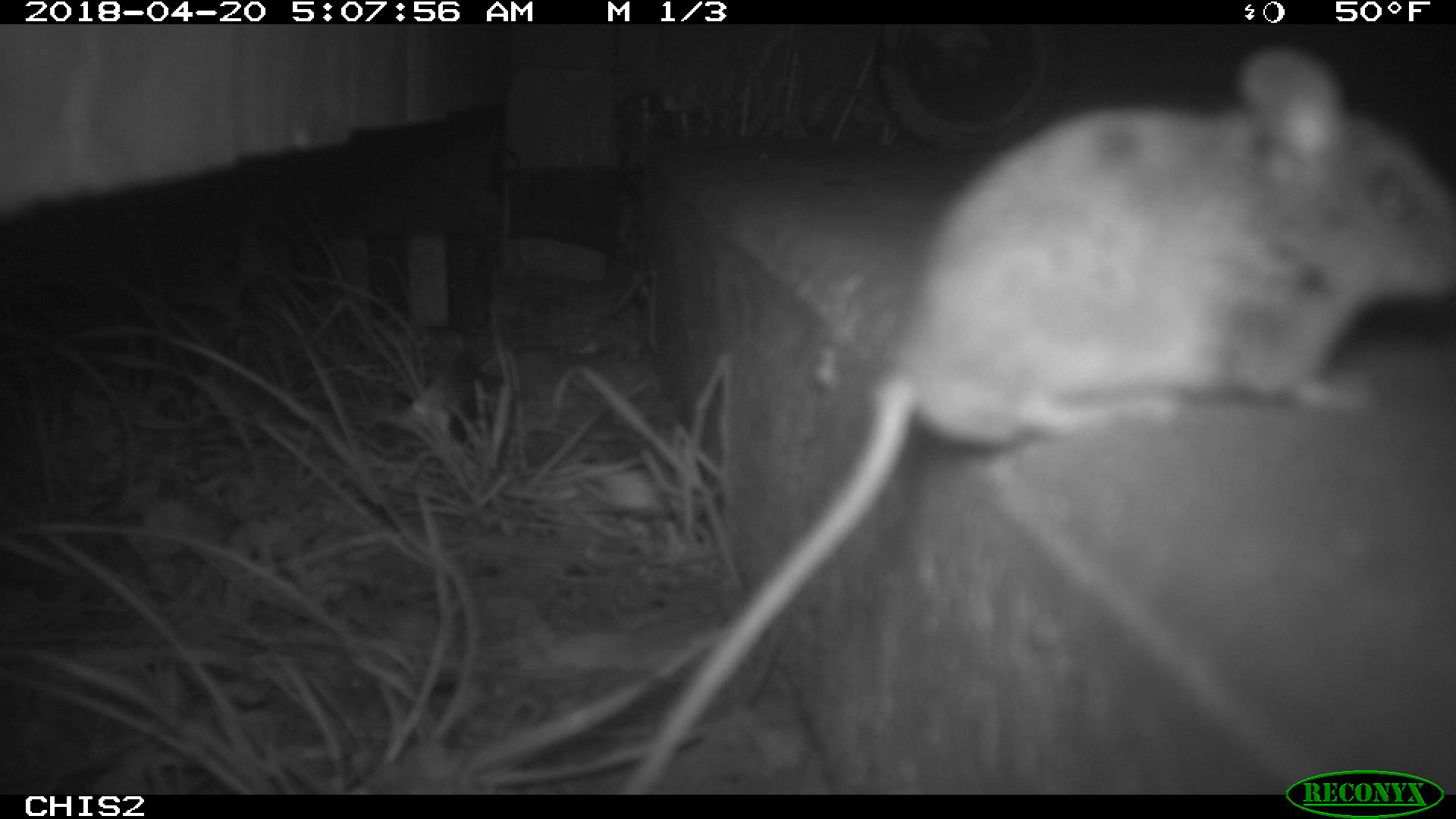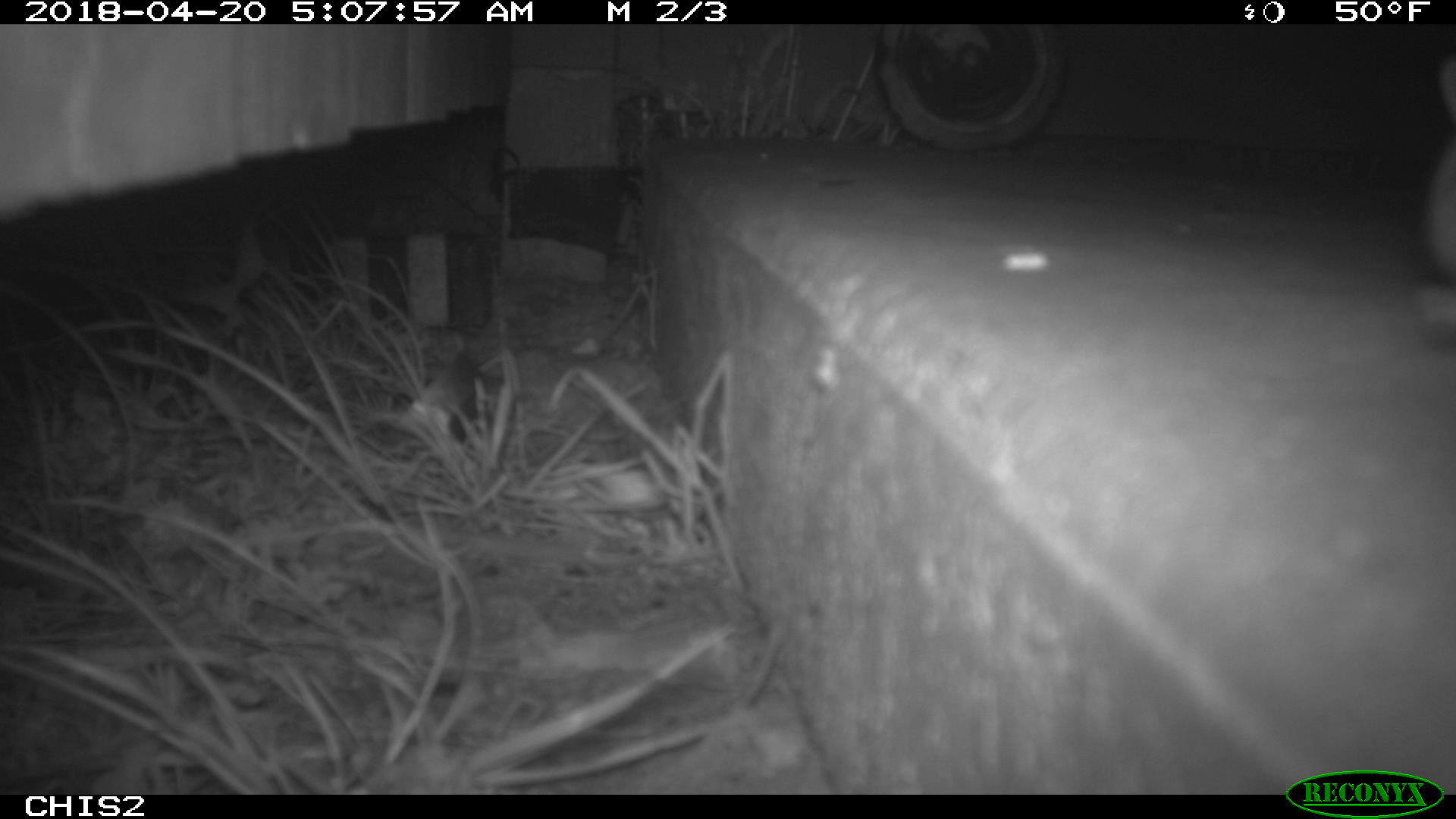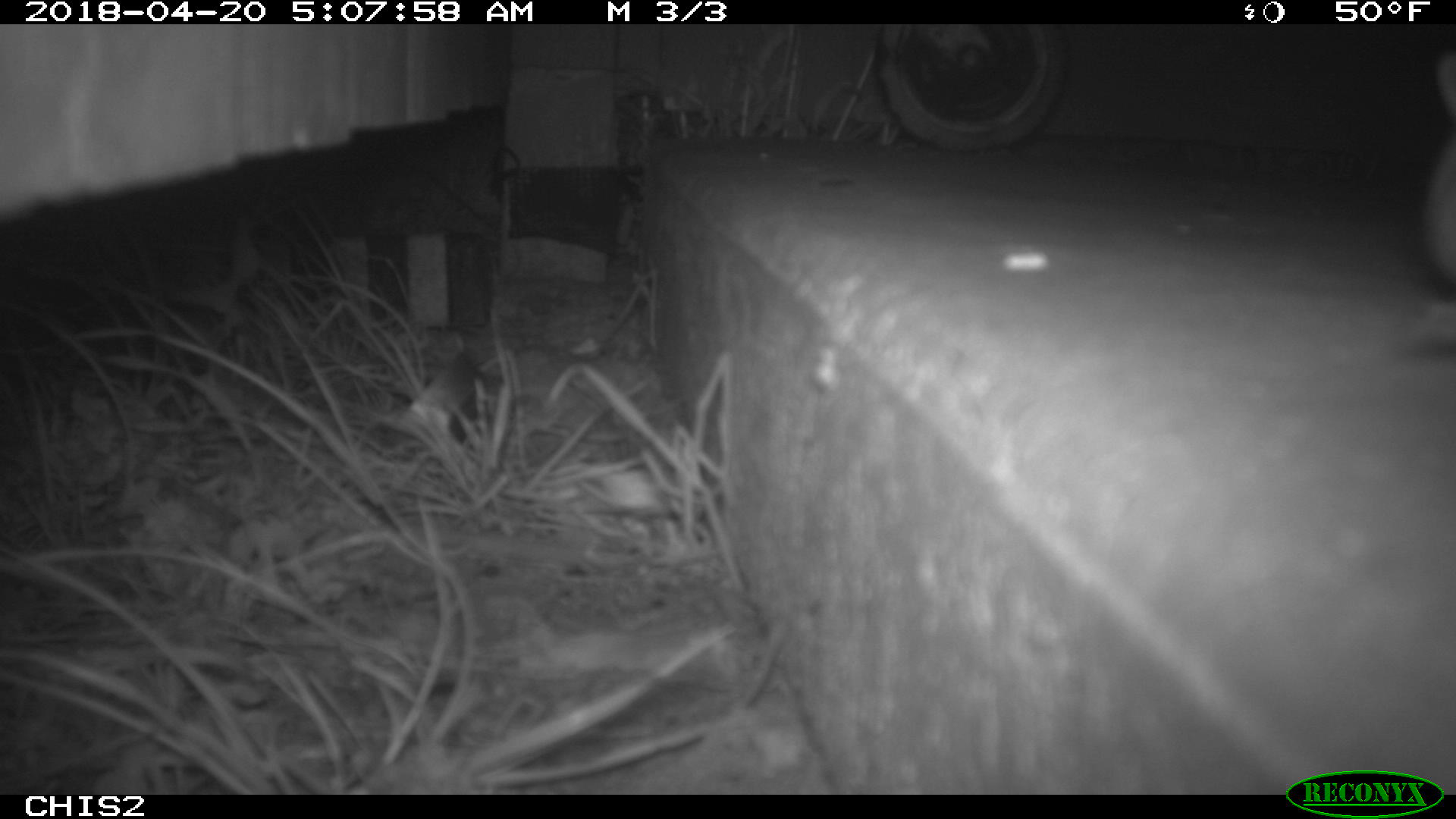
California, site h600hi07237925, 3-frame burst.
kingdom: Animalia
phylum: Chordata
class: Mammalia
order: Rodentia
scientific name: Rodentia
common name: rodent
Rodent (Rodentia).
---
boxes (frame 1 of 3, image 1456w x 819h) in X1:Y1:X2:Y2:
rodent: 619:42:1455:792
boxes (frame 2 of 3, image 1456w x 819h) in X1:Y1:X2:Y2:
rodent: 1410:54:1455:327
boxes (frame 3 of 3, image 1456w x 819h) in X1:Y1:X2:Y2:
rodent: 1424:49:1455:284